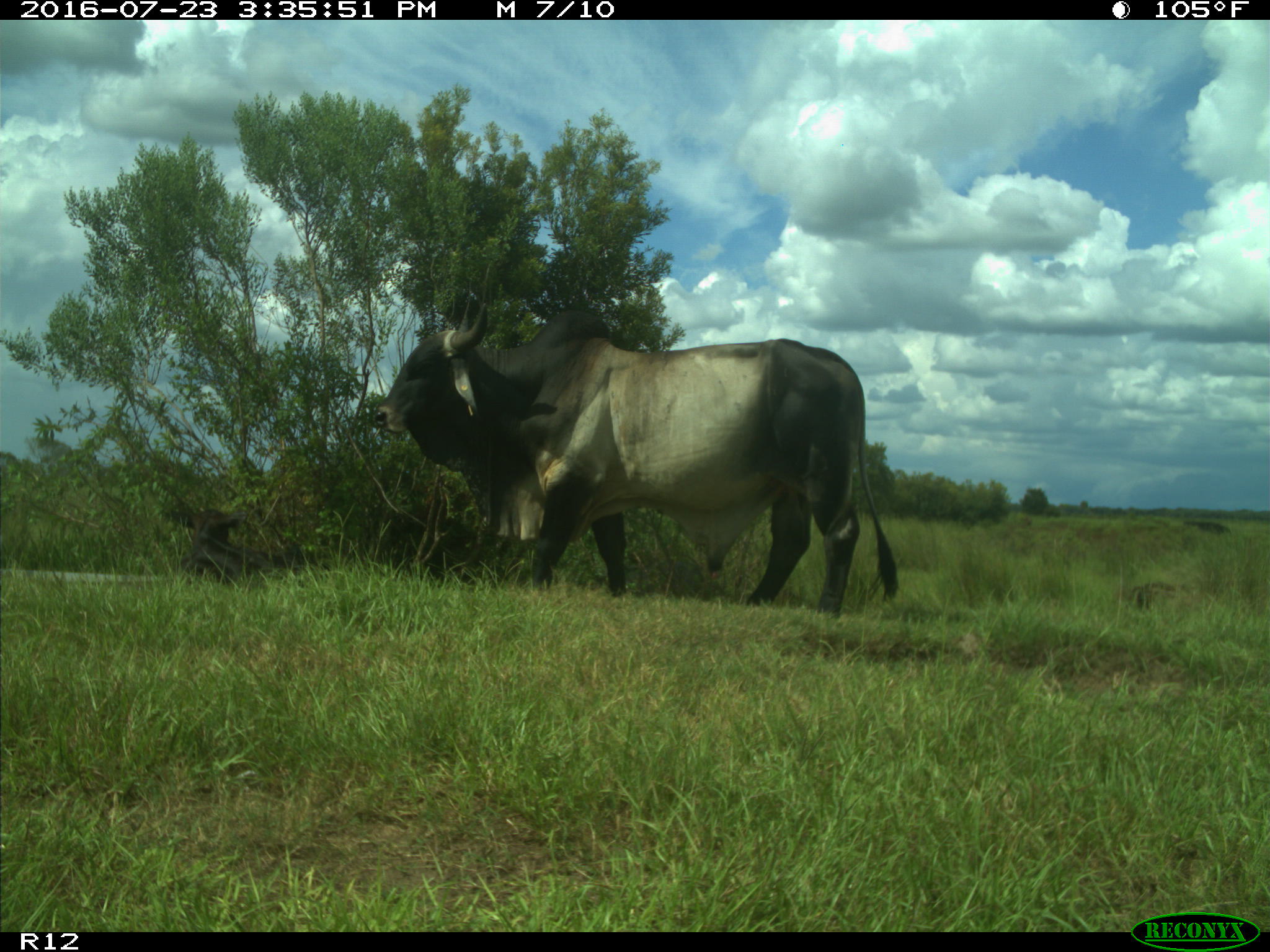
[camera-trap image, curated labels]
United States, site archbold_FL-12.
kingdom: Animalia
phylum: Chordata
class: Mammalia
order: Artiodactyla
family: Bovidae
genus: Bos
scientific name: Bos taurus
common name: domestic cow